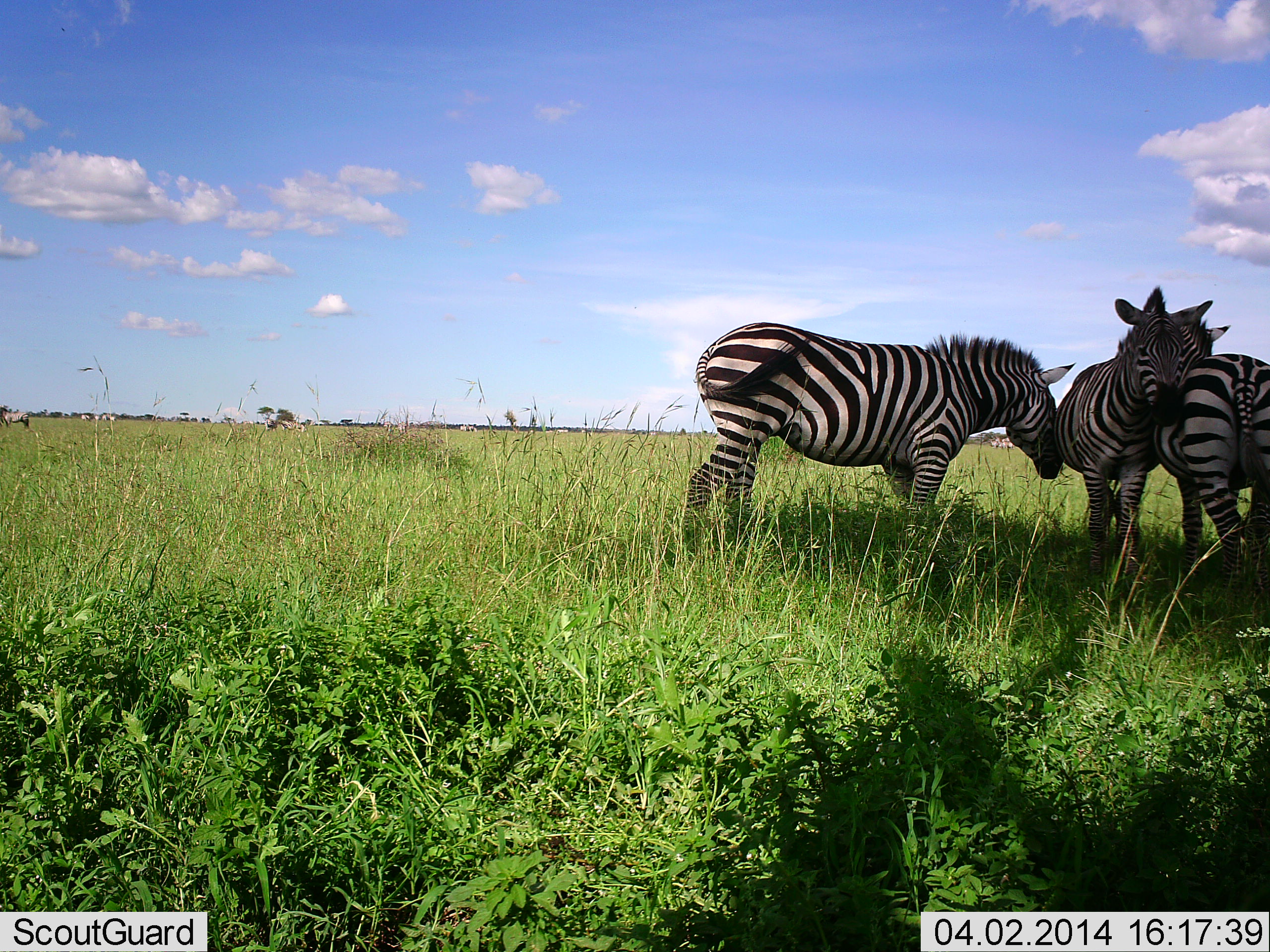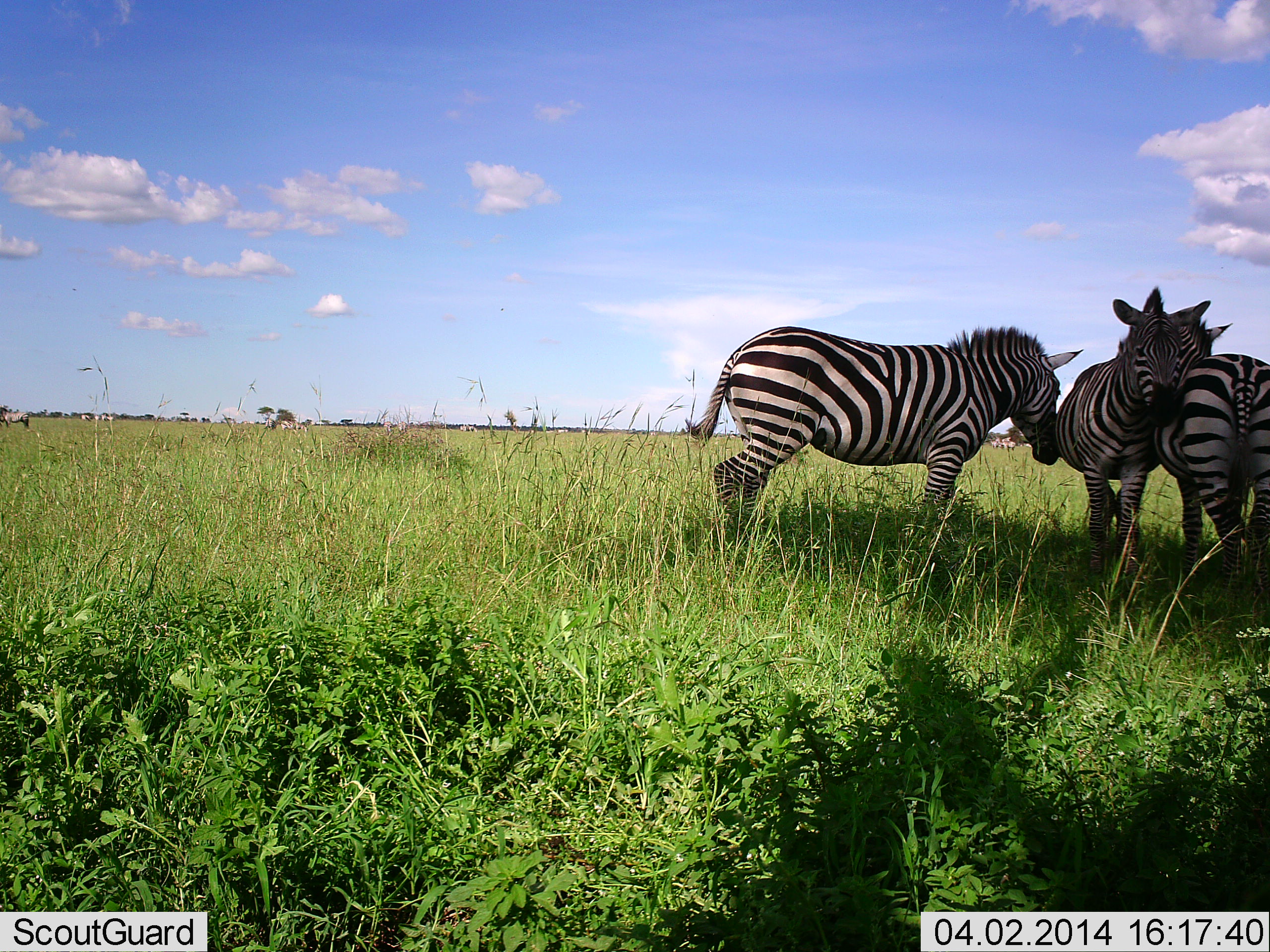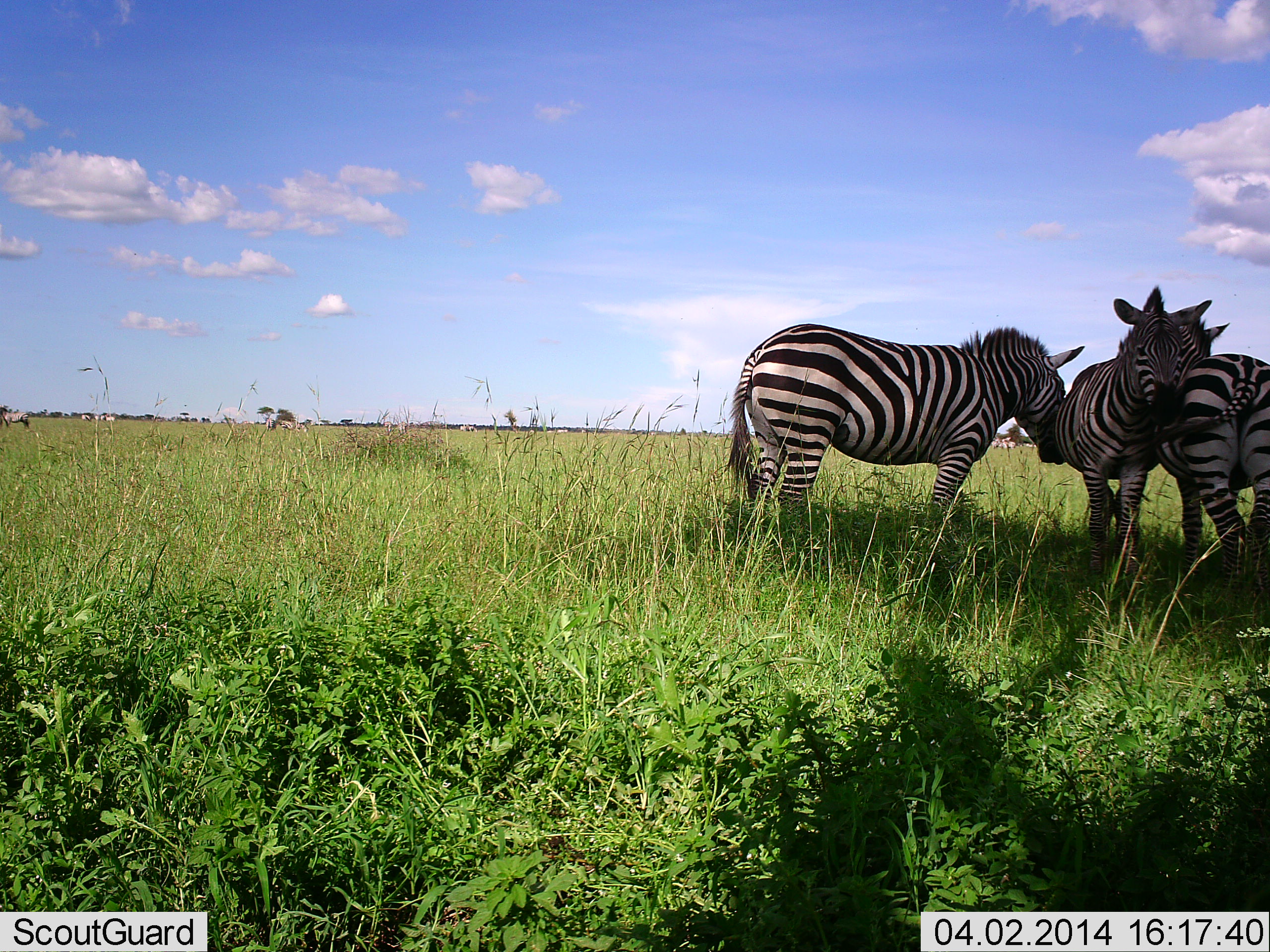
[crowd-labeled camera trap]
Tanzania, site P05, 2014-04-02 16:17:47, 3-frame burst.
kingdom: Animalia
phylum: Chordata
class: Mammalia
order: Perissodactyla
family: Equidae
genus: Equus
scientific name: Equus quagga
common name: plains zebra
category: zebra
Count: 3.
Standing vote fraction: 90%.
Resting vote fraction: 0%.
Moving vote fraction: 20%.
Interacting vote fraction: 70%.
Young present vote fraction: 0%.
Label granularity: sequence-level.